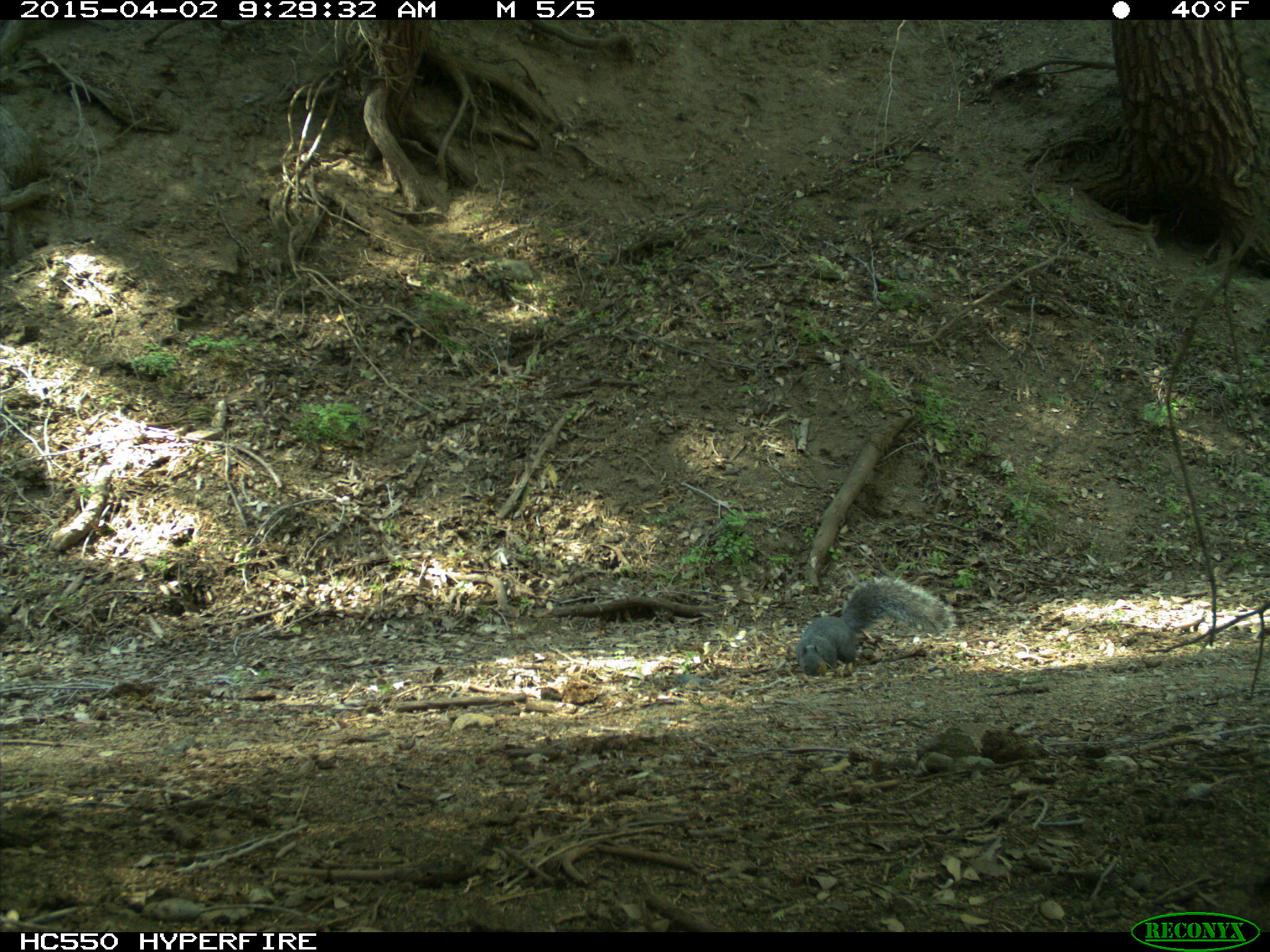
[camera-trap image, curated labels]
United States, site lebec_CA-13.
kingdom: Animalia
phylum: Chordata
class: Mammalia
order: Rodentia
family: Sciuridae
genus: Sciurus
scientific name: Sciurus carolinensis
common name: eastern gray squirrel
Sciurus carolinensis (eastern gray squirrel).